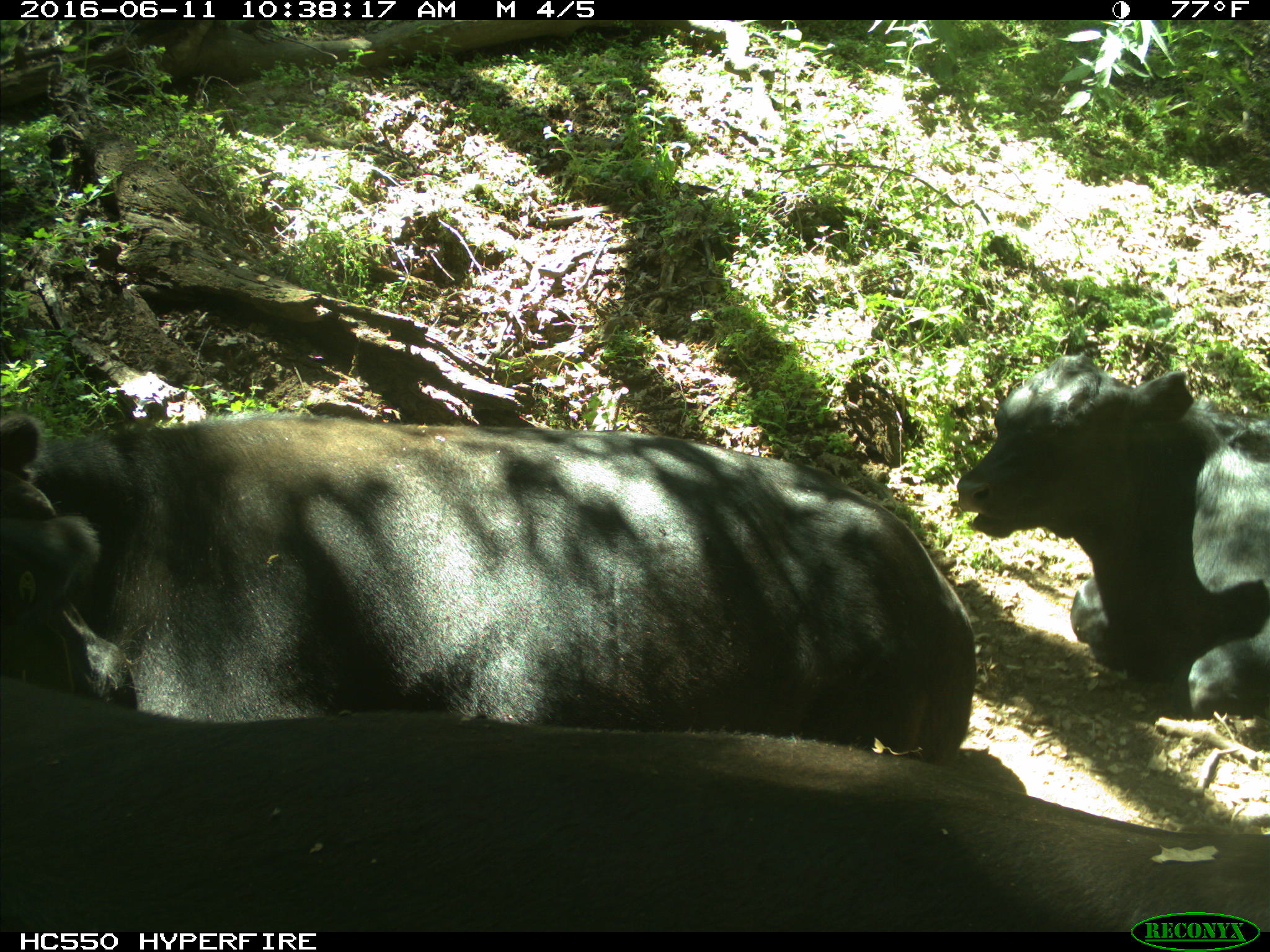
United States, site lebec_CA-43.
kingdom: Animalia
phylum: Chordata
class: Mammalia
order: Artiodactyla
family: Bovidae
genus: Bos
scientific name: Bos taurus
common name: domestic cow